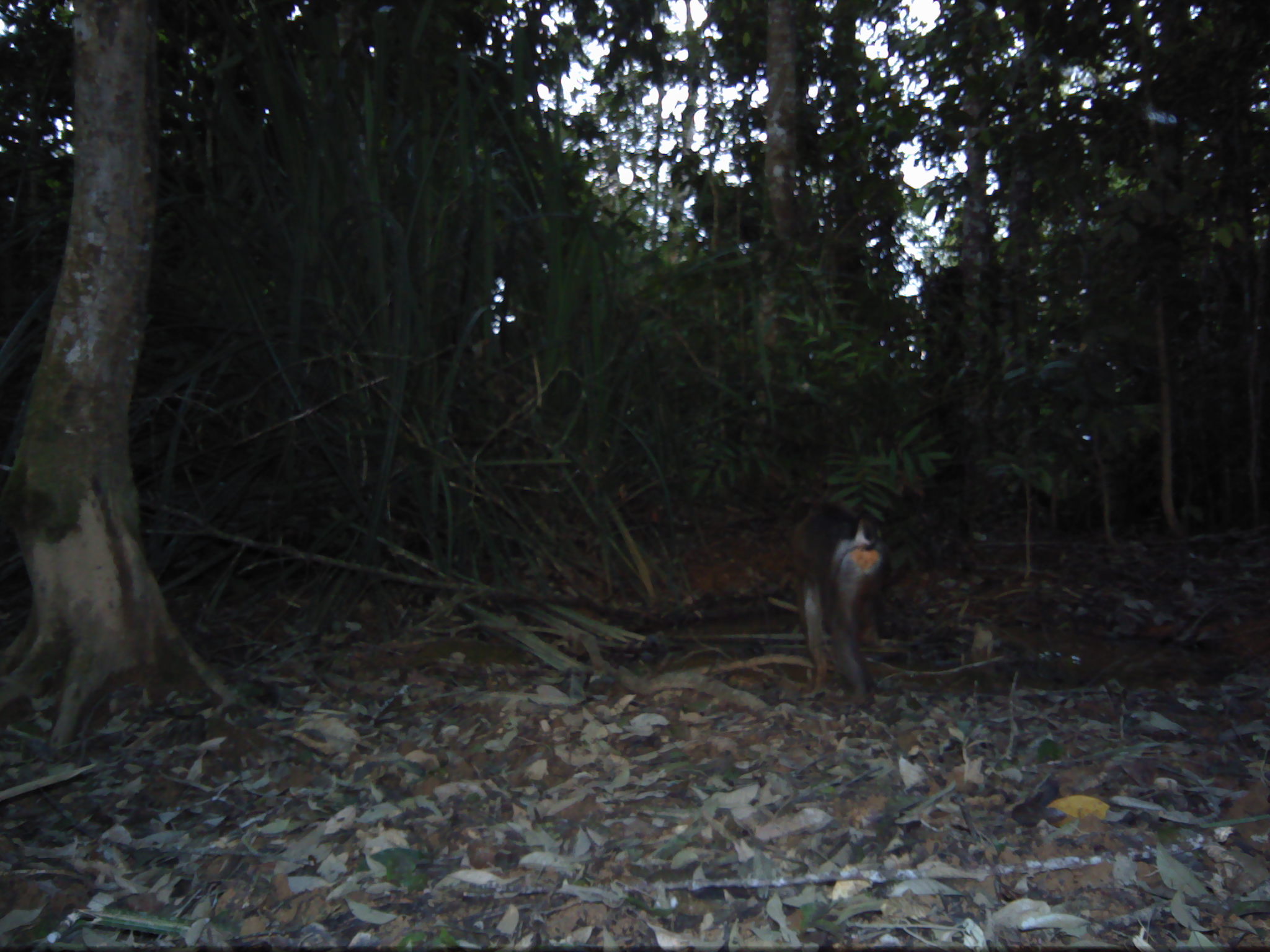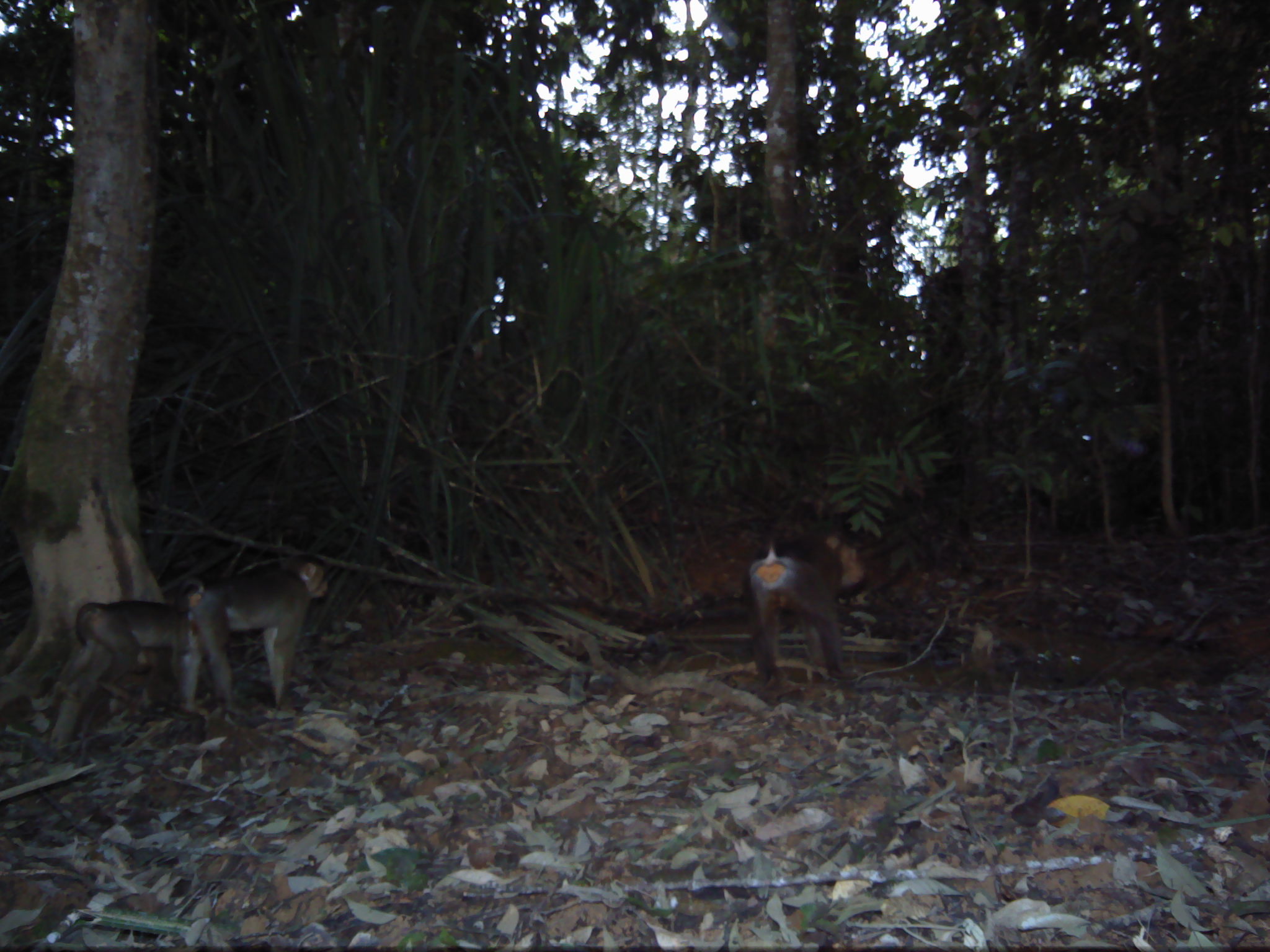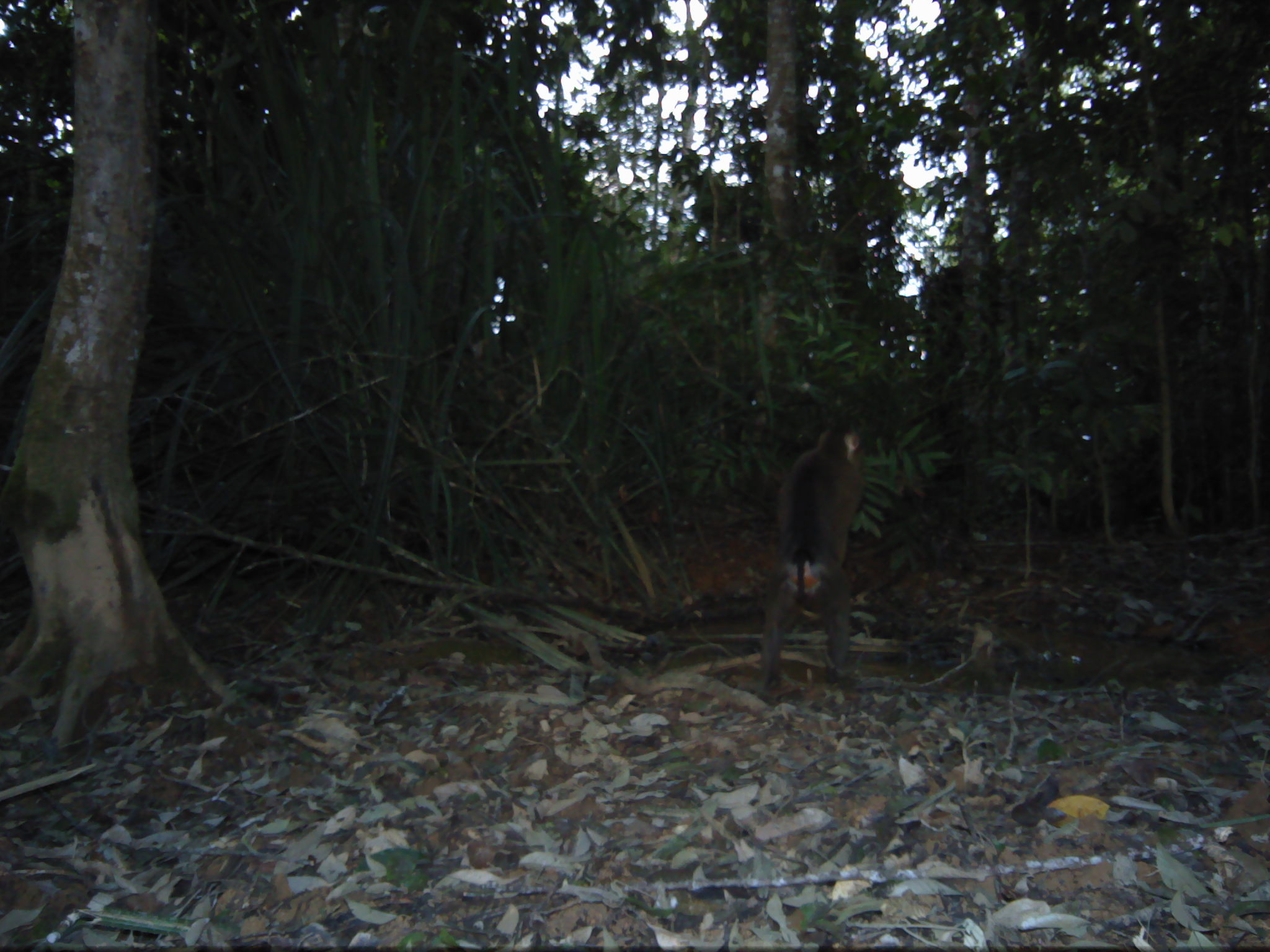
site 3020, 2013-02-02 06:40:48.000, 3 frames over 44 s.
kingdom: Animalia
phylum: Chordata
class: Mammalia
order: Primates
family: Cercopithecidae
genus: Macaca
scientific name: Macaca nemestrina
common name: southern pig-tailed macaque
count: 1